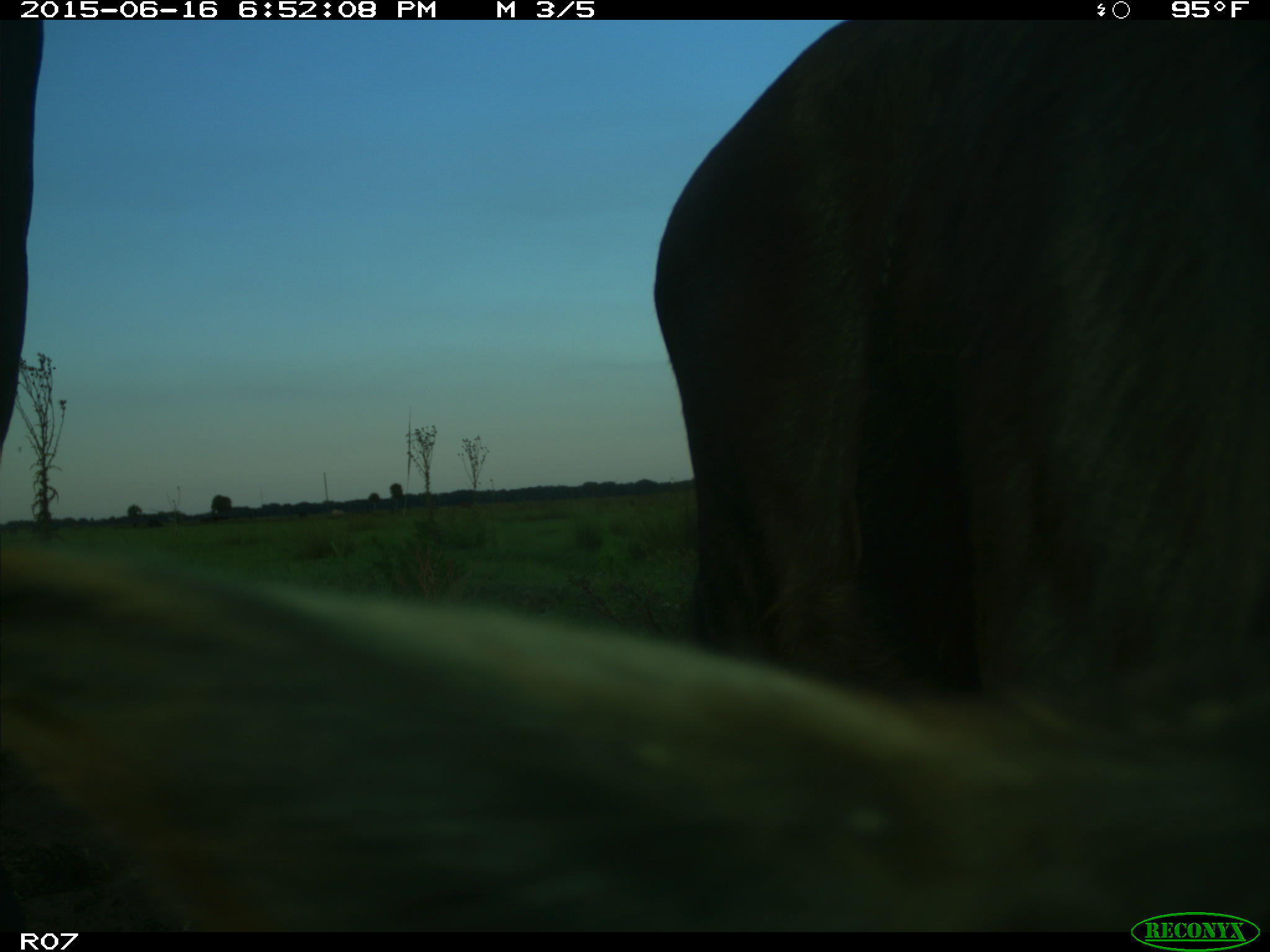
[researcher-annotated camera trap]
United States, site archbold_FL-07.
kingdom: Animalia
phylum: Chordata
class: Mammalia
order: Artiodactyla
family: Bovidae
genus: Bos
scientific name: Bos taurus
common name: domestic cow